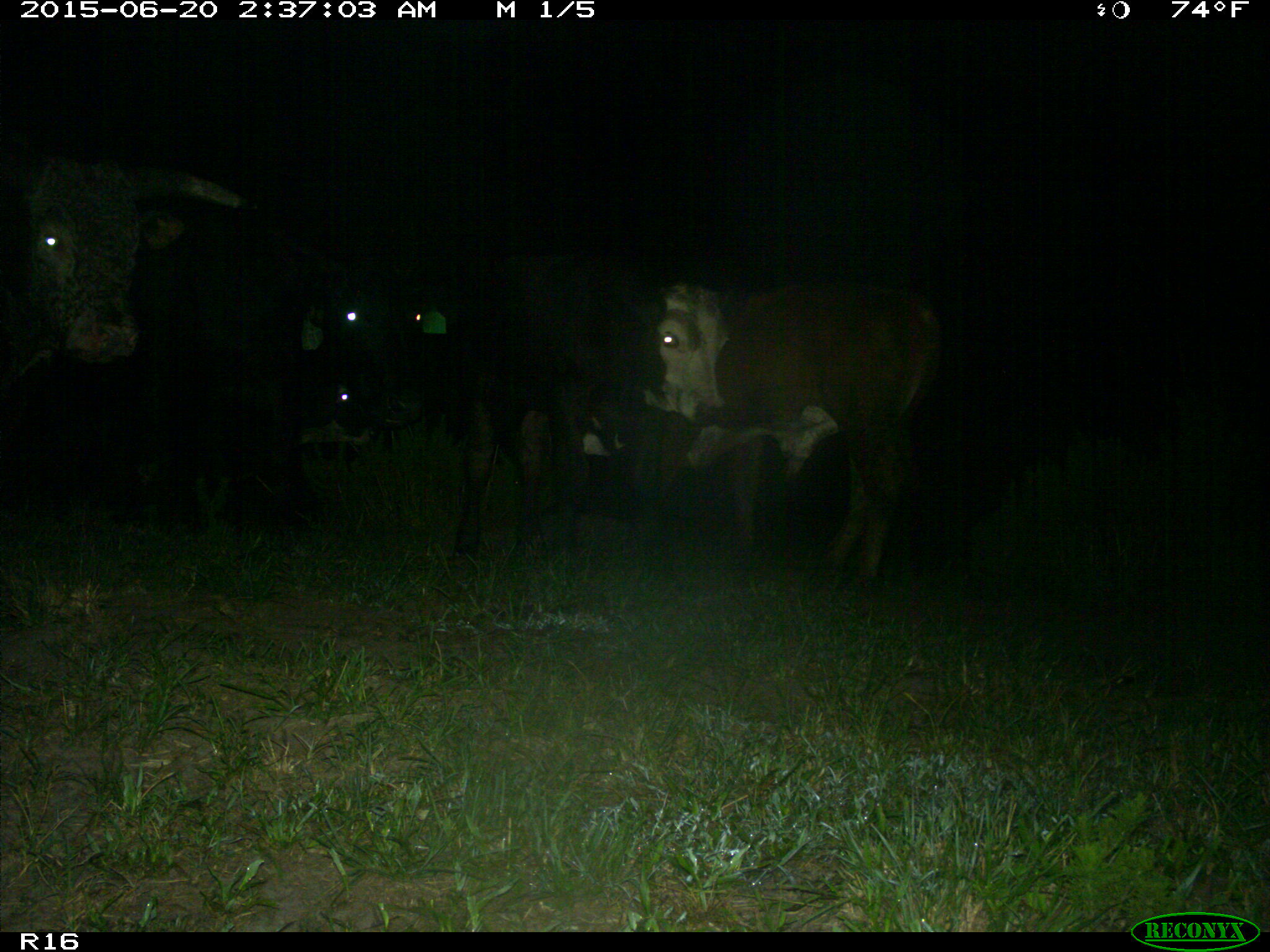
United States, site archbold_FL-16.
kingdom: Animalia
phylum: Chordata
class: Mammalia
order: Artiodactyla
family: Bovidae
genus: Bos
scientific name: Bos taurus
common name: domestic cow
Bos taurus (domestic cow).